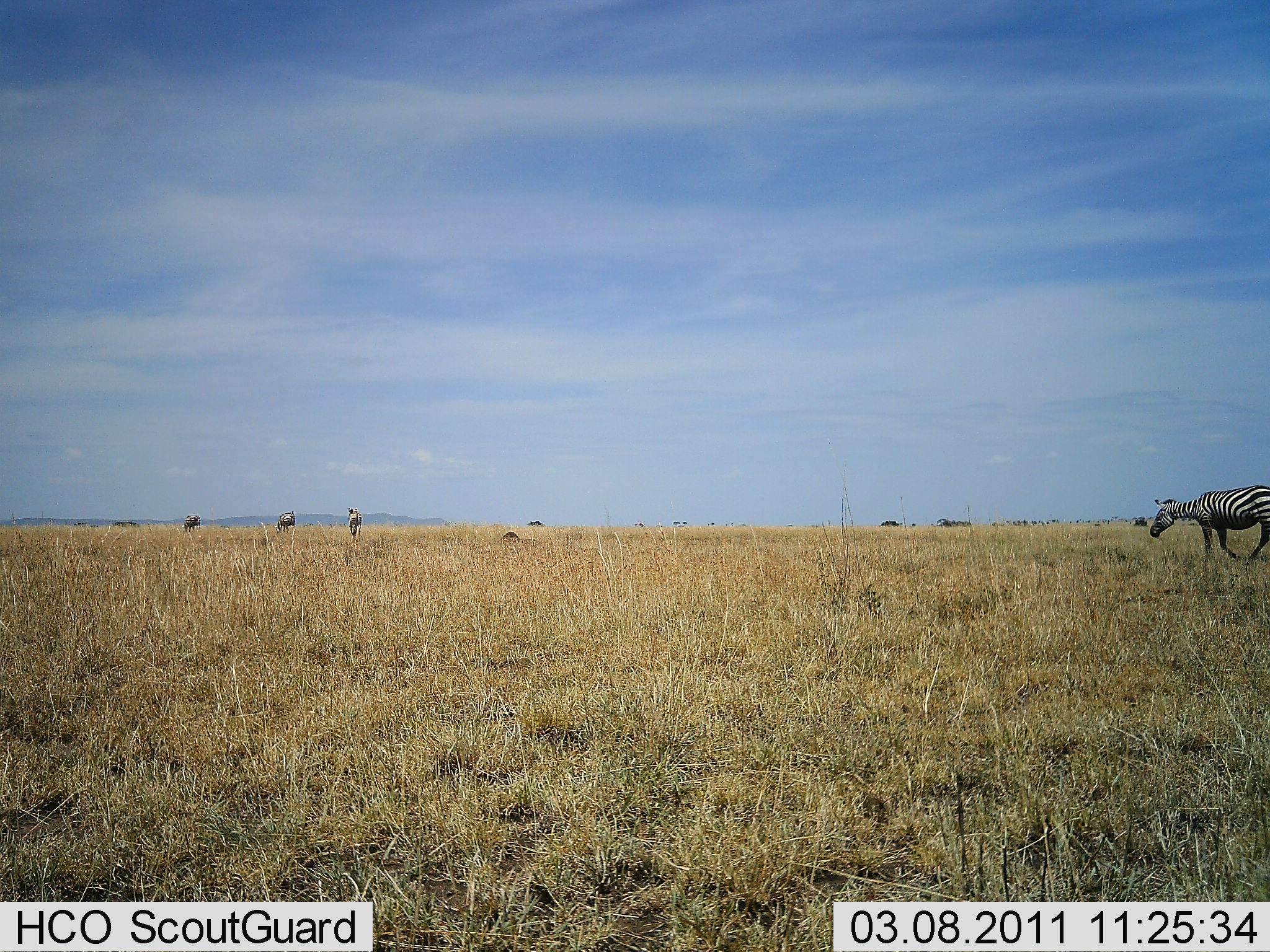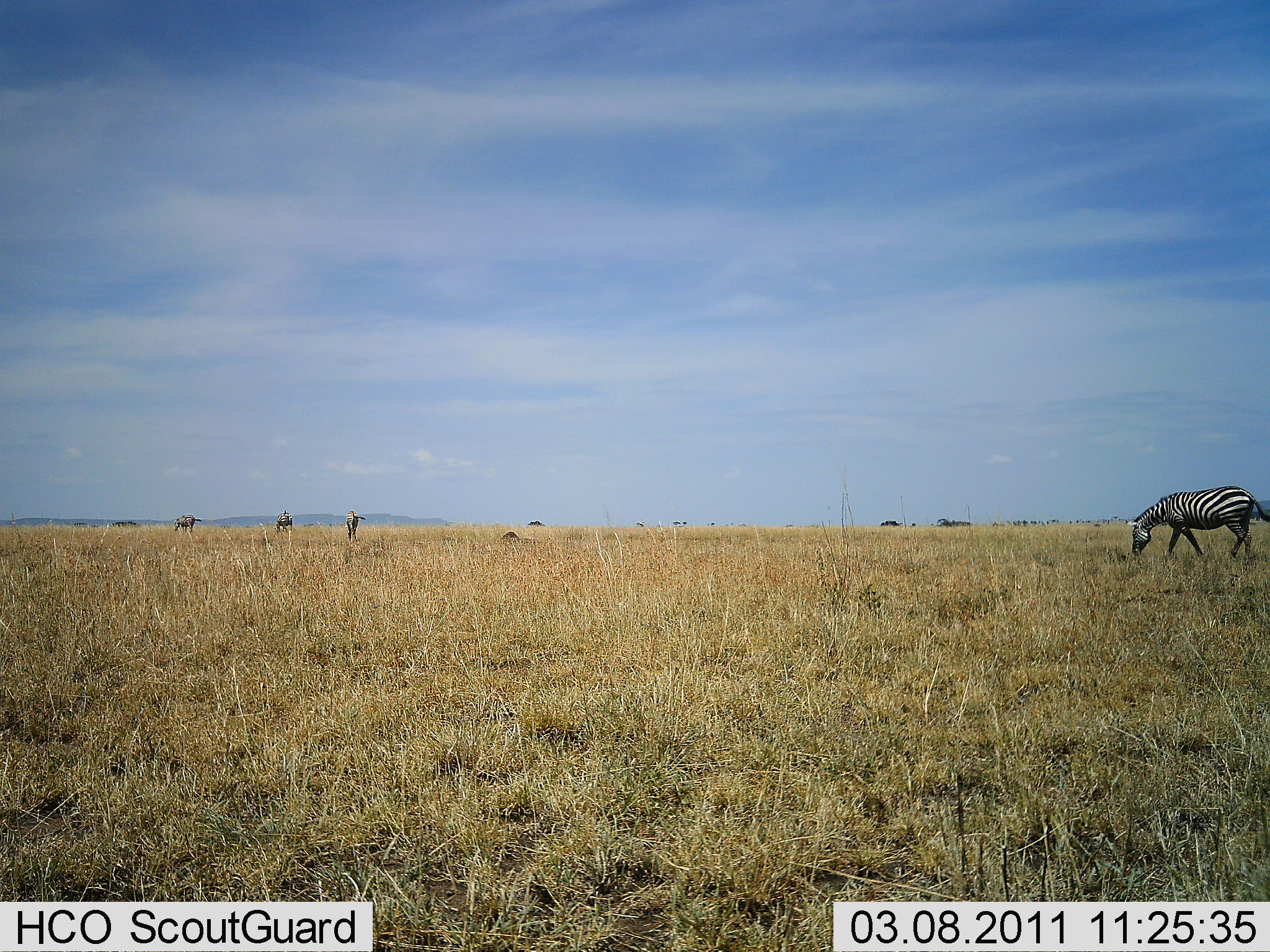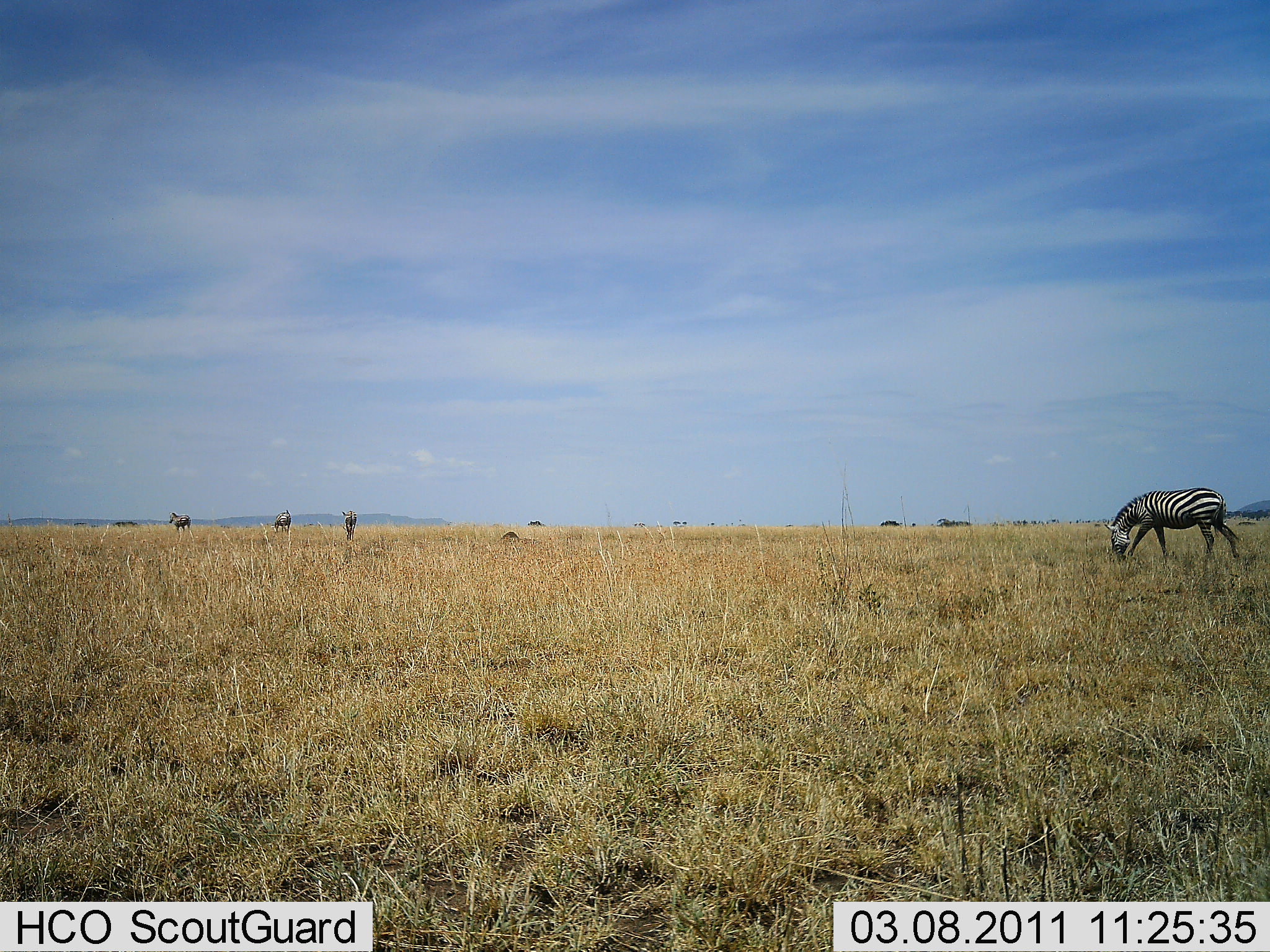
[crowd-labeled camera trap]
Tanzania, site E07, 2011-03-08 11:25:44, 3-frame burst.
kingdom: Animalia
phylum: Chordata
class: Mammalia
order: Perissodactyla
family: Equidae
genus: Equus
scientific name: Equus quagga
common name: plains zebra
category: zebra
Zebra (plains zebra) (Equus quagga), count 4. Behavior (volunteer vote fractions): standing 31%, resting 0%, moving 62%, interacting 0%. Young present (vote fraction): 0%. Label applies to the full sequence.